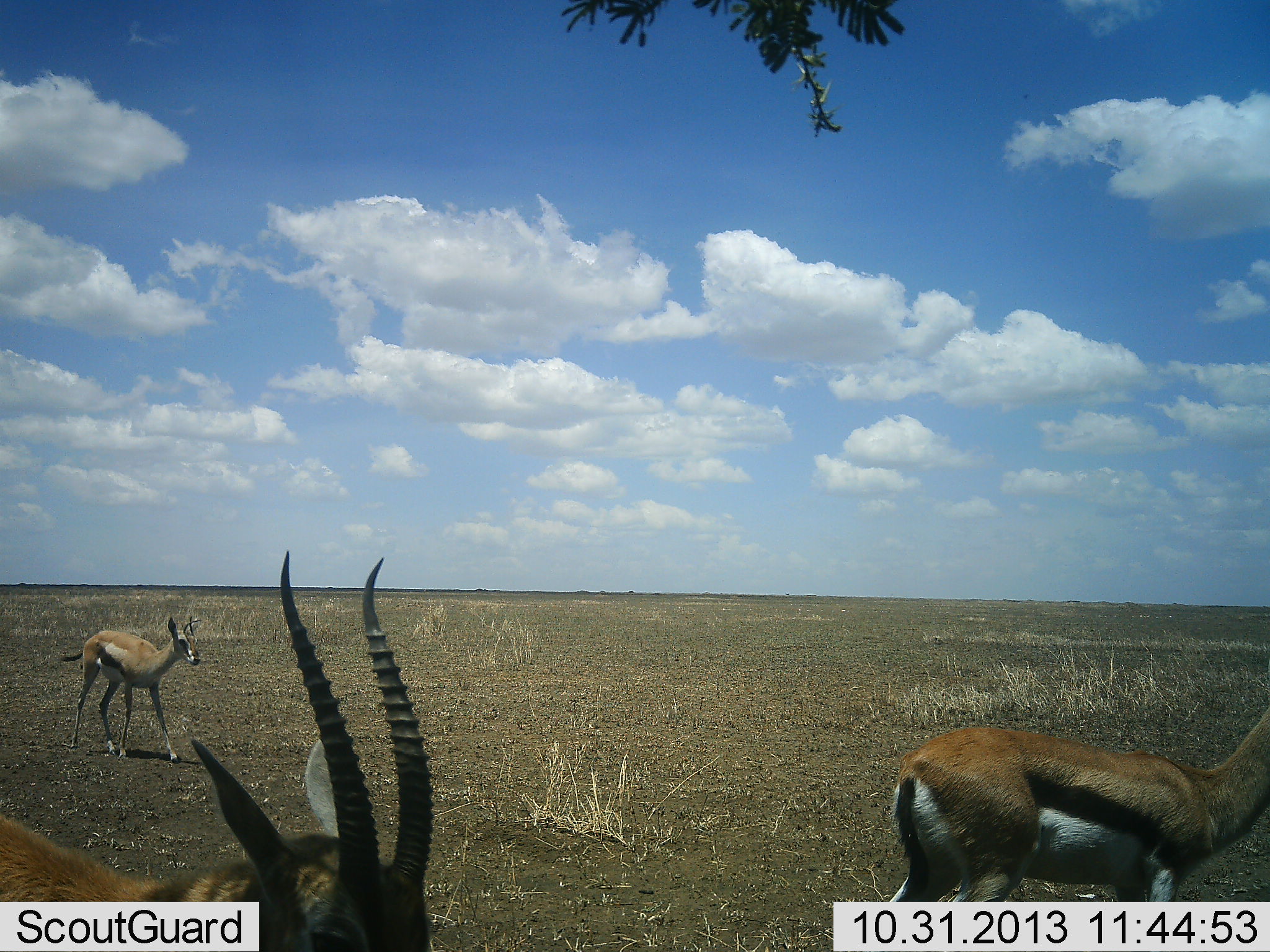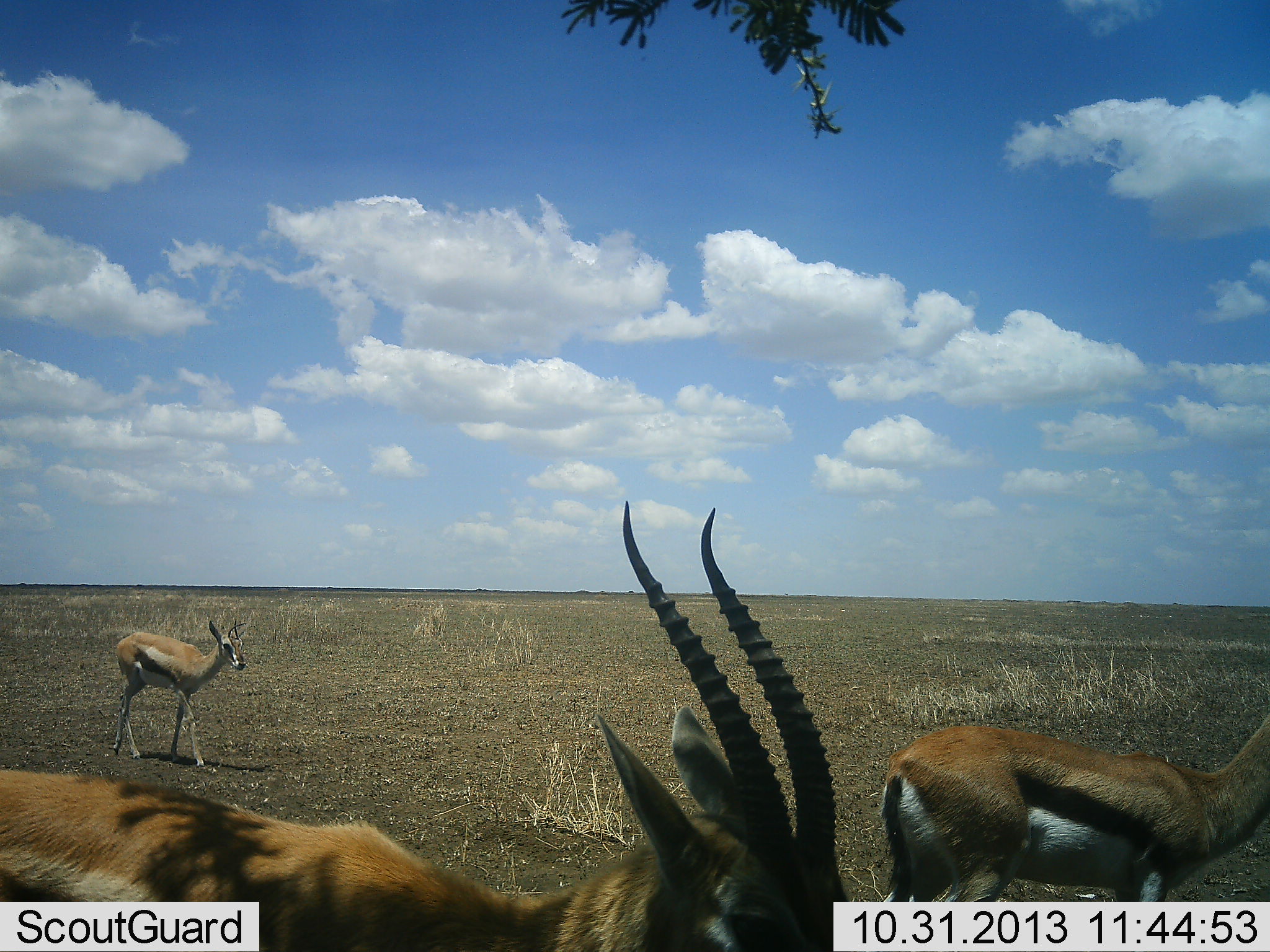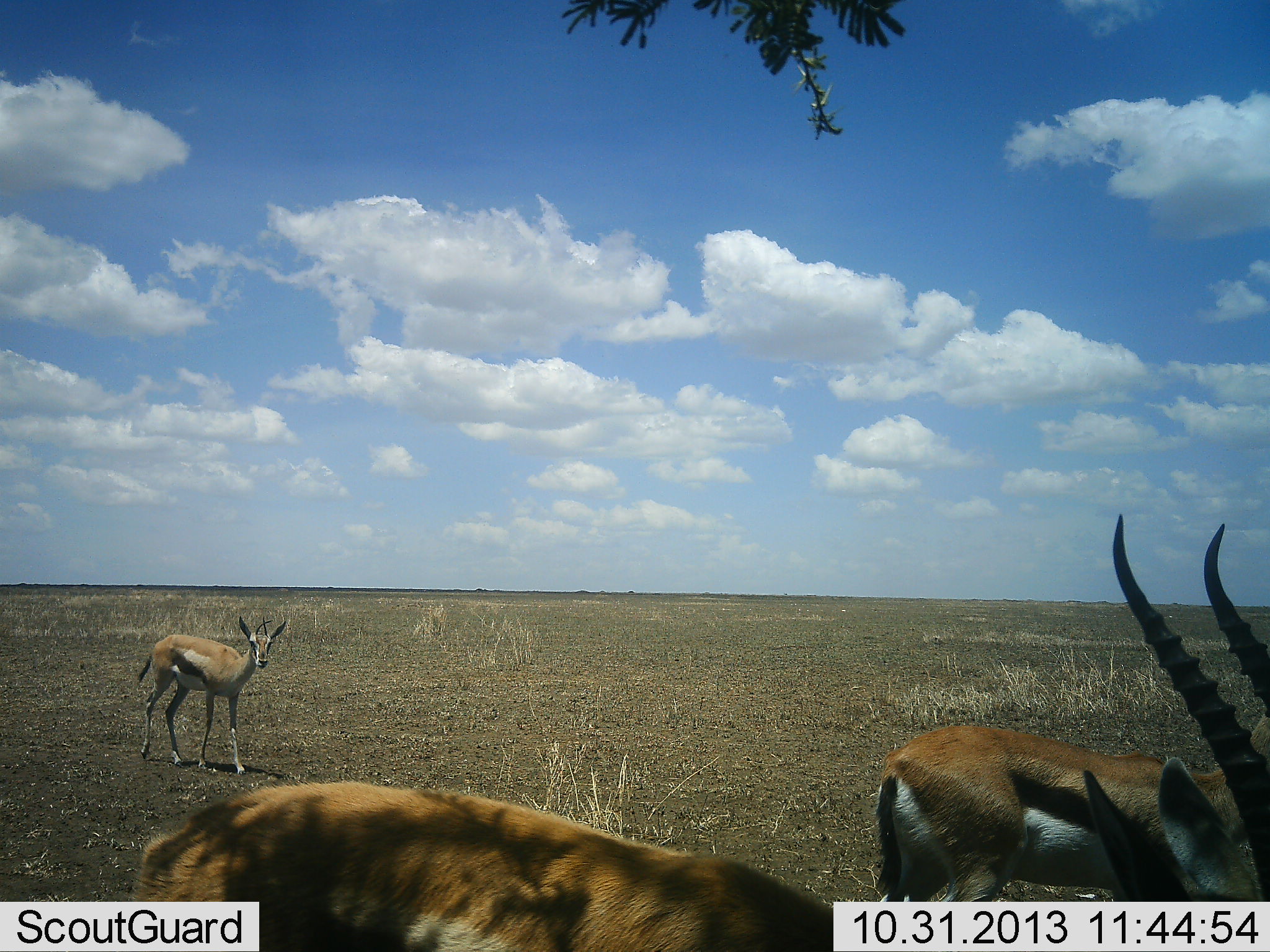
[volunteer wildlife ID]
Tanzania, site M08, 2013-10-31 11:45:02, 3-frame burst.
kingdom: Animalia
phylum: Chordata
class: Mammalia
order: Artiodactyla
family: Bovidae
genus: Eudorcas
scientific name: Eudorcas thomsonii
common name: thomson's gazelle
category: gazellethomsons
Gazellethomsons (thomson's gazelle) (Eudorcas thomsonii), count 3. Behavior (volunteer vote fractions): standing 90%, resting 10%, moving 70%, interacting 0%. Young present (vote fraction): 20%. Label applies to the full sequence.